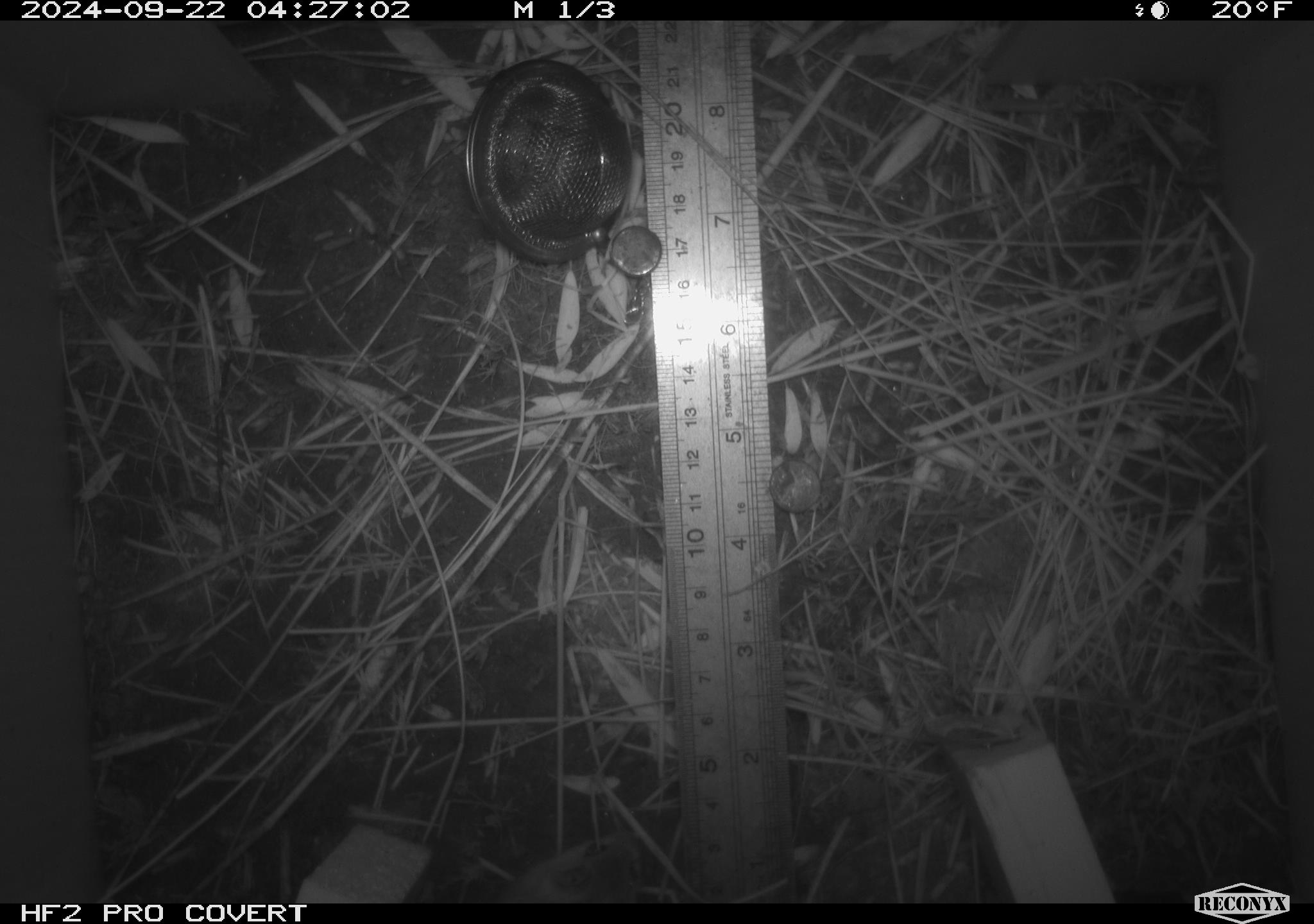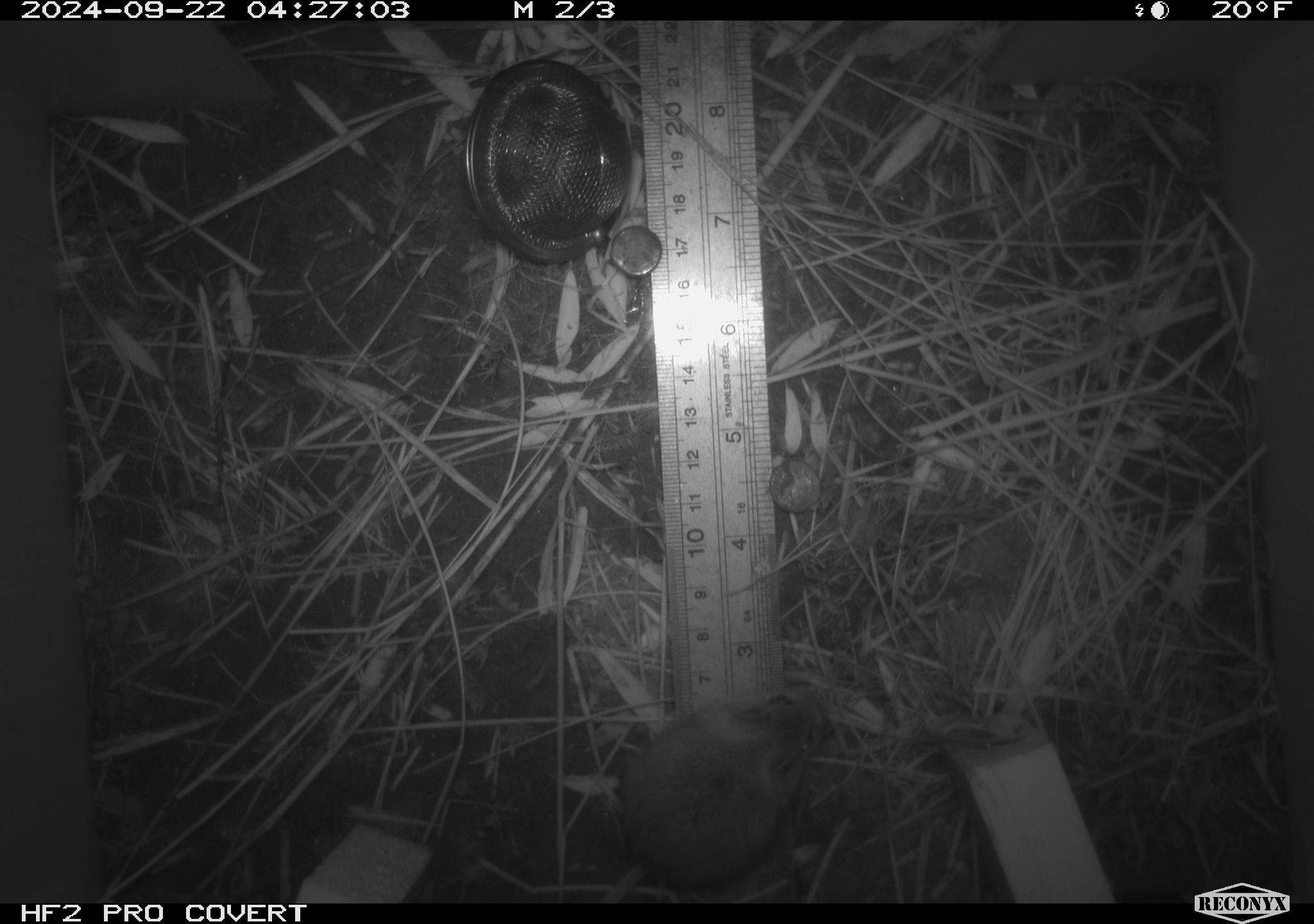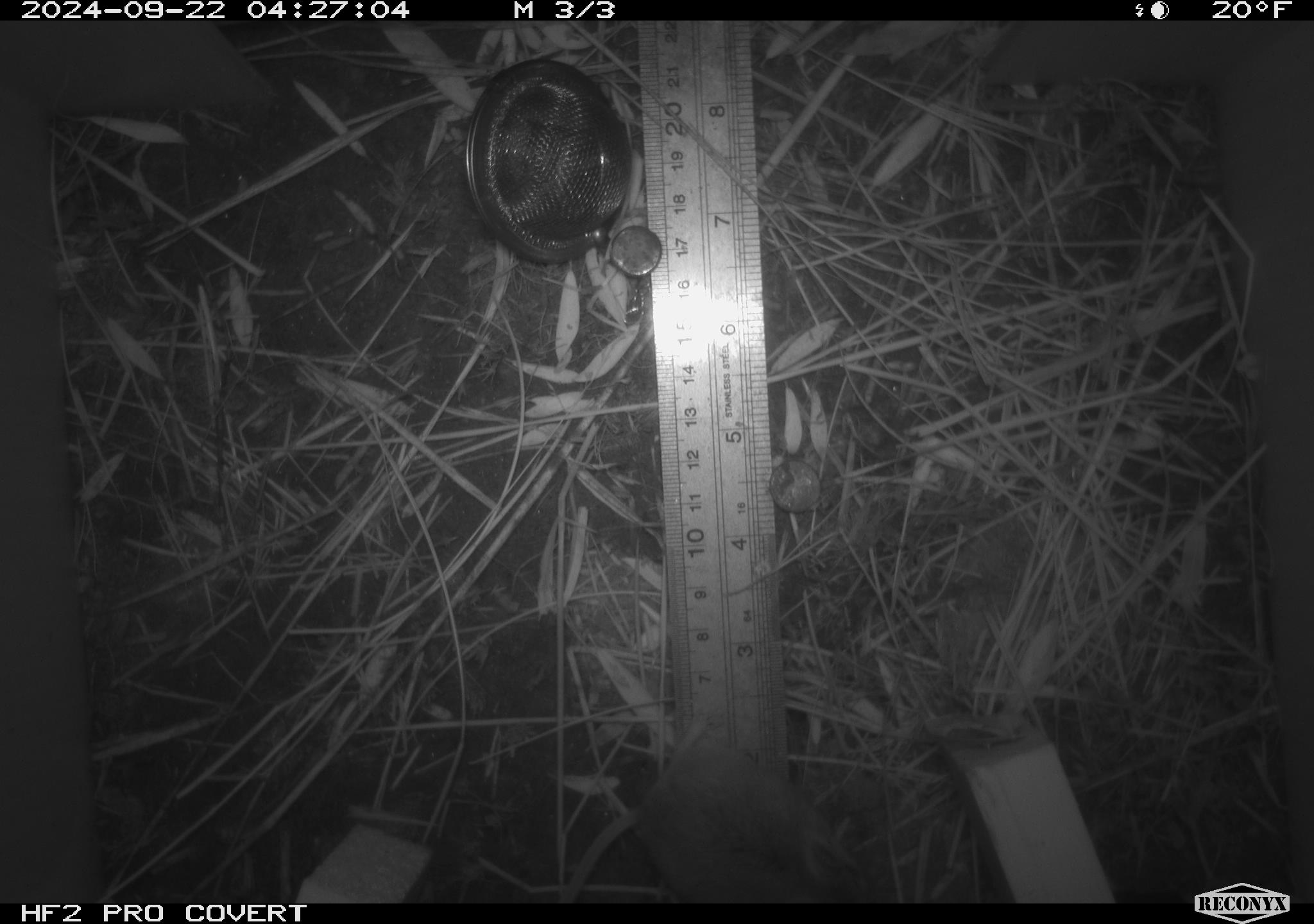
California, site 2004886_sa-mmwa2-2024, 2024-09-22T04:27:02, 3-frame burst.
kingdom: Animalia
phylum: Chordata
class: Mammalia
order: Rodentia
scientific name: Rodentia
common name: mouse species